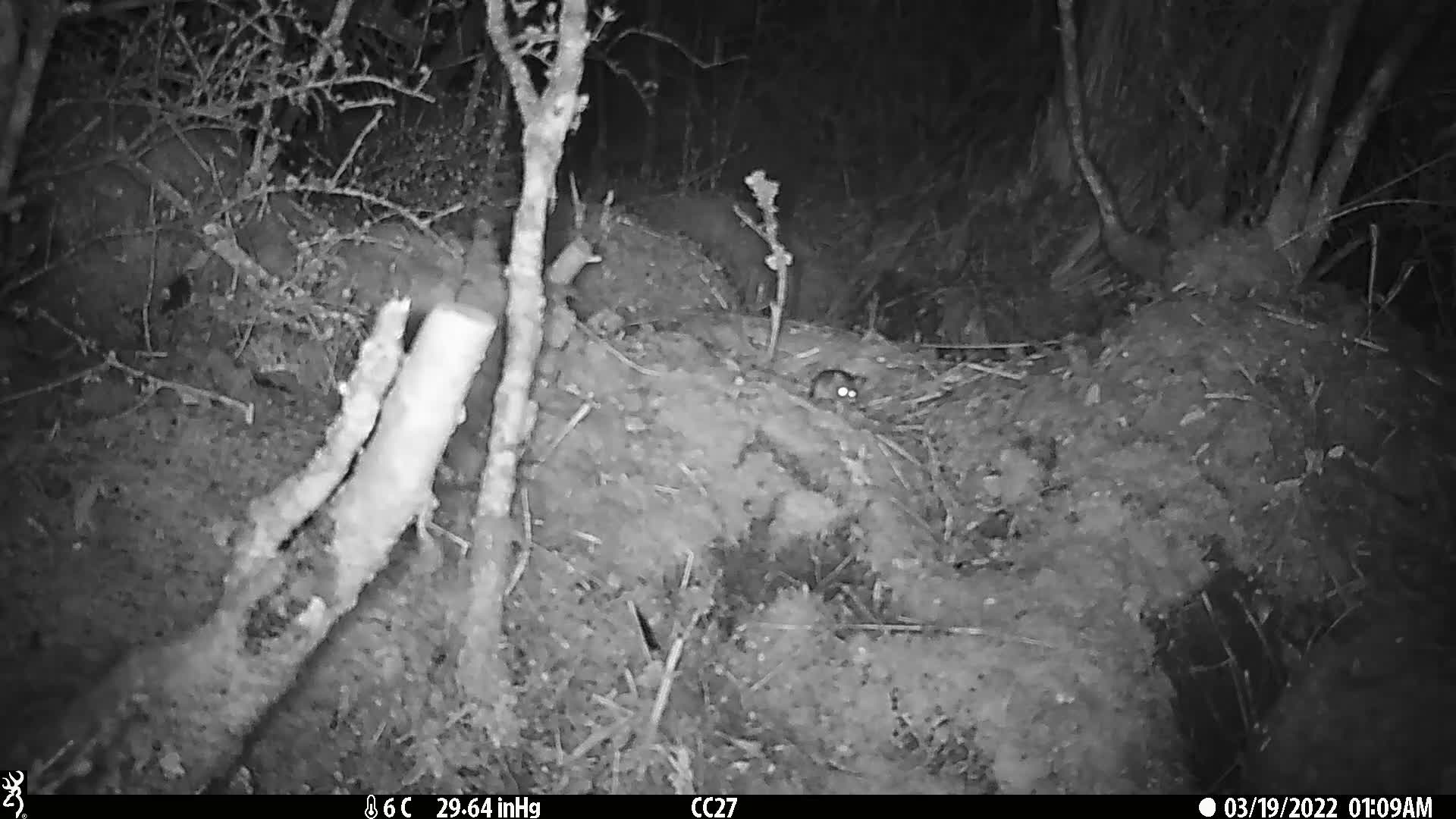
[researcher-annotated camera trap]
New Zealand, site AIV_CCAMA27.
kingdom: Animalia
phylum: Chordata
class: Mammalia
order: Rodentia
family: Muridae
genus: Mus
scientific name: Mus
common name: mouse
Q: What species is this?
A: Mouse (Mus).